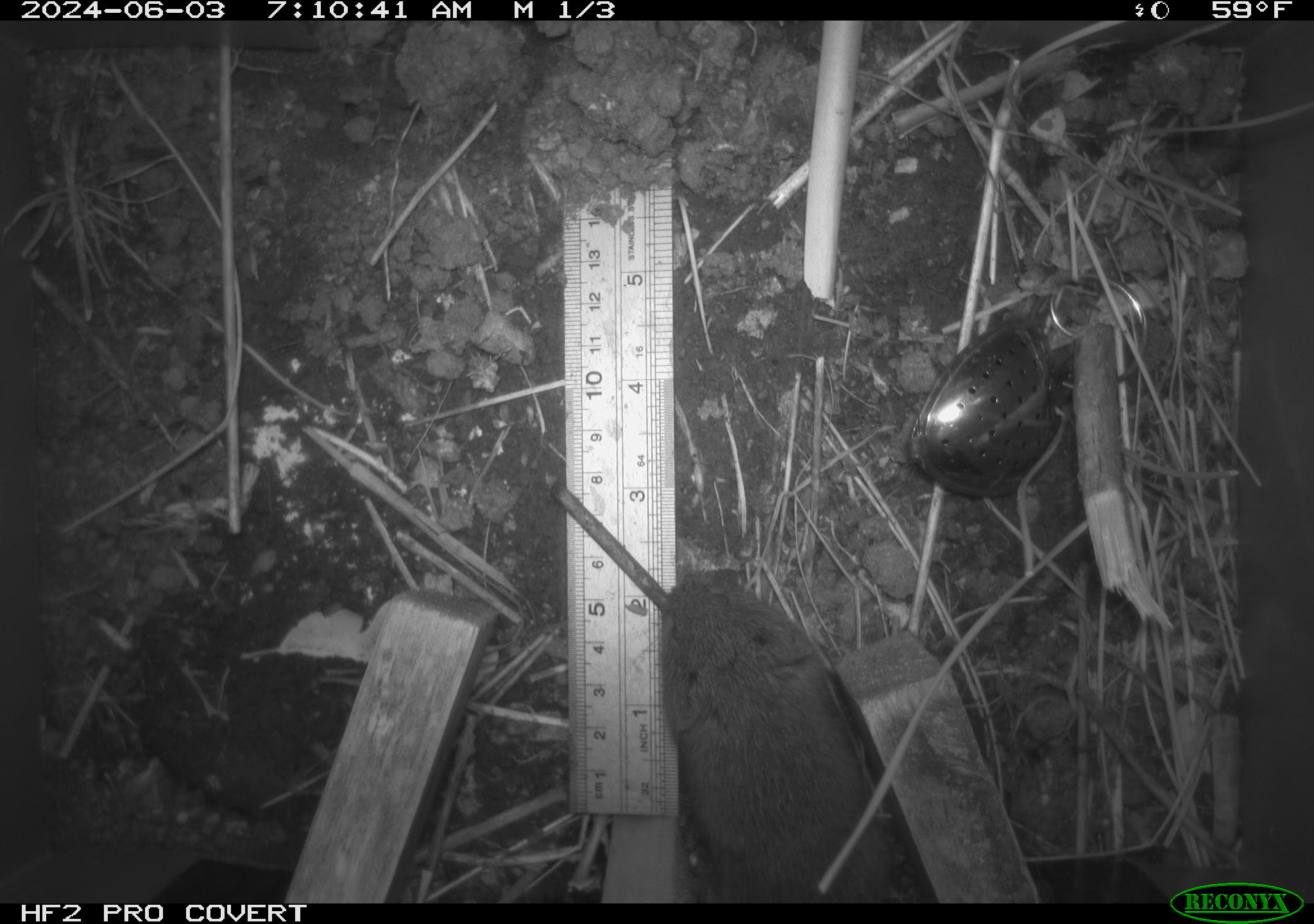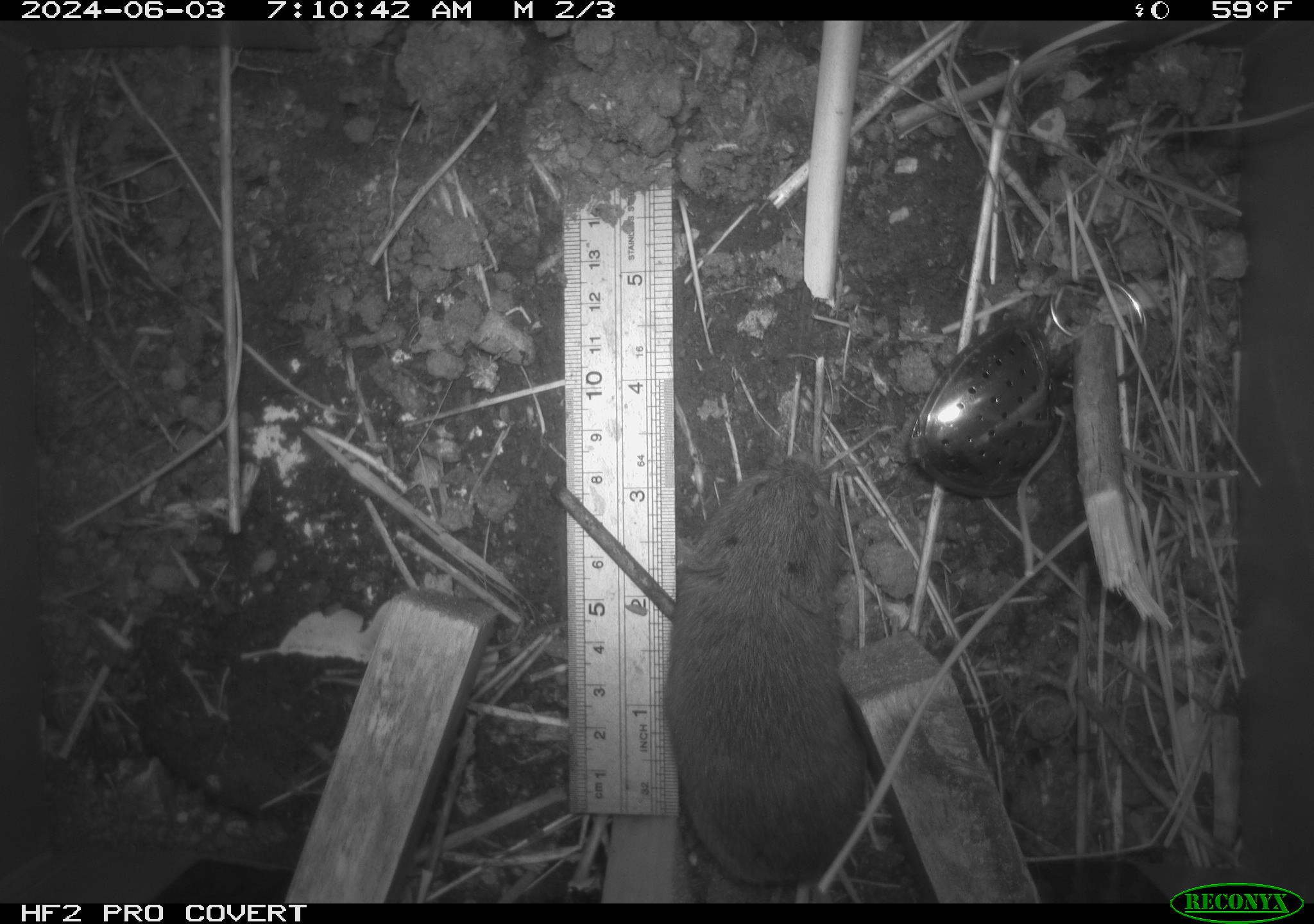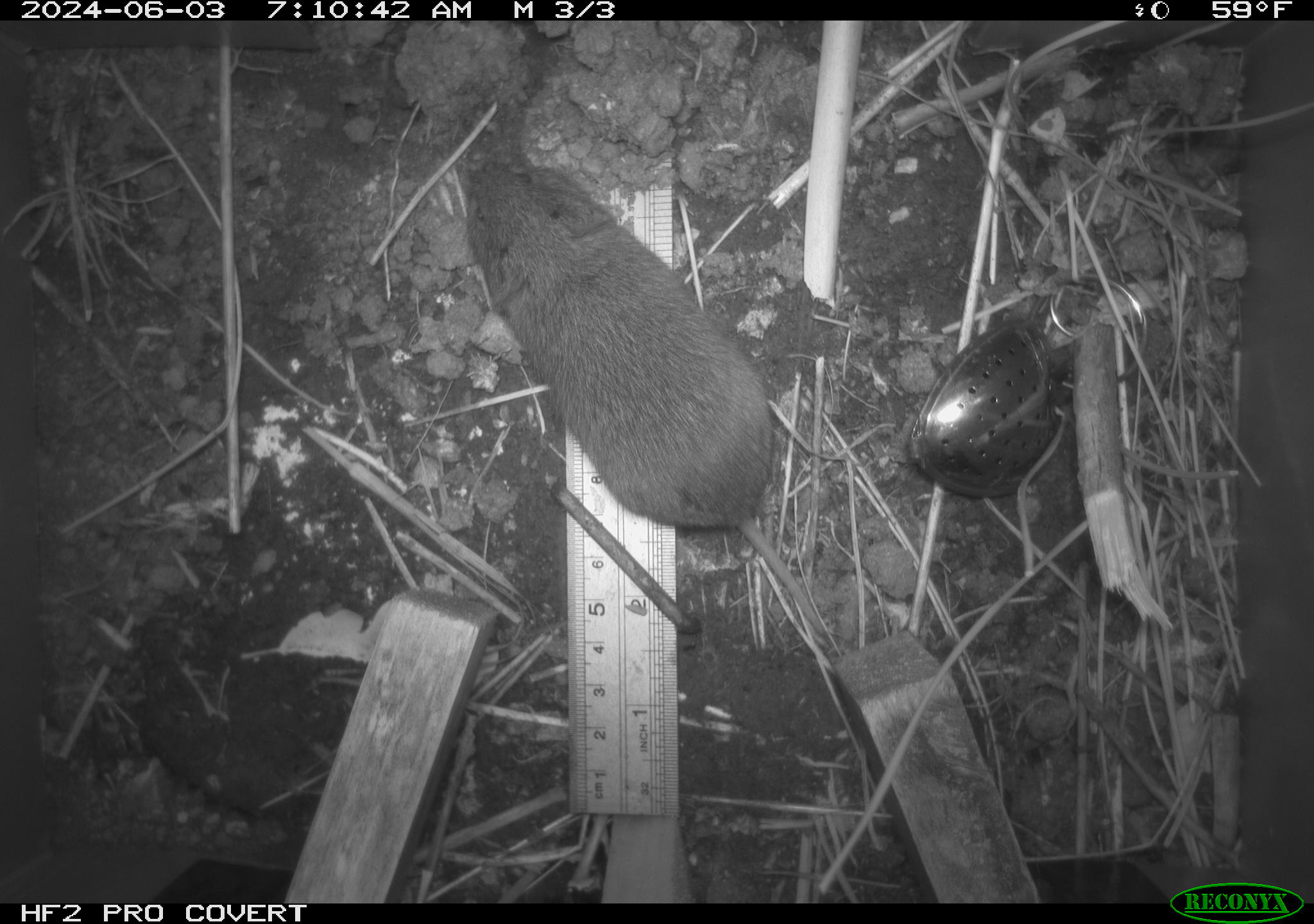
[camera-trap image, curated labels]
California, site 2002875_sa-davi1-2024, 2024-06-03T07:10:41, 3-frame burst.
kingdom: Animalia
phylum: Chordata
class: Mammalia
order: Rodentia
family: Cricetidae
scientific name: Arvicolinae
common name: voles, lemmings, and muskrats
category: arvicolinae subfamily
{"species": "arvicolinae subfamily (voles, lemmings, and muskrats) (Arvicolinae)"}